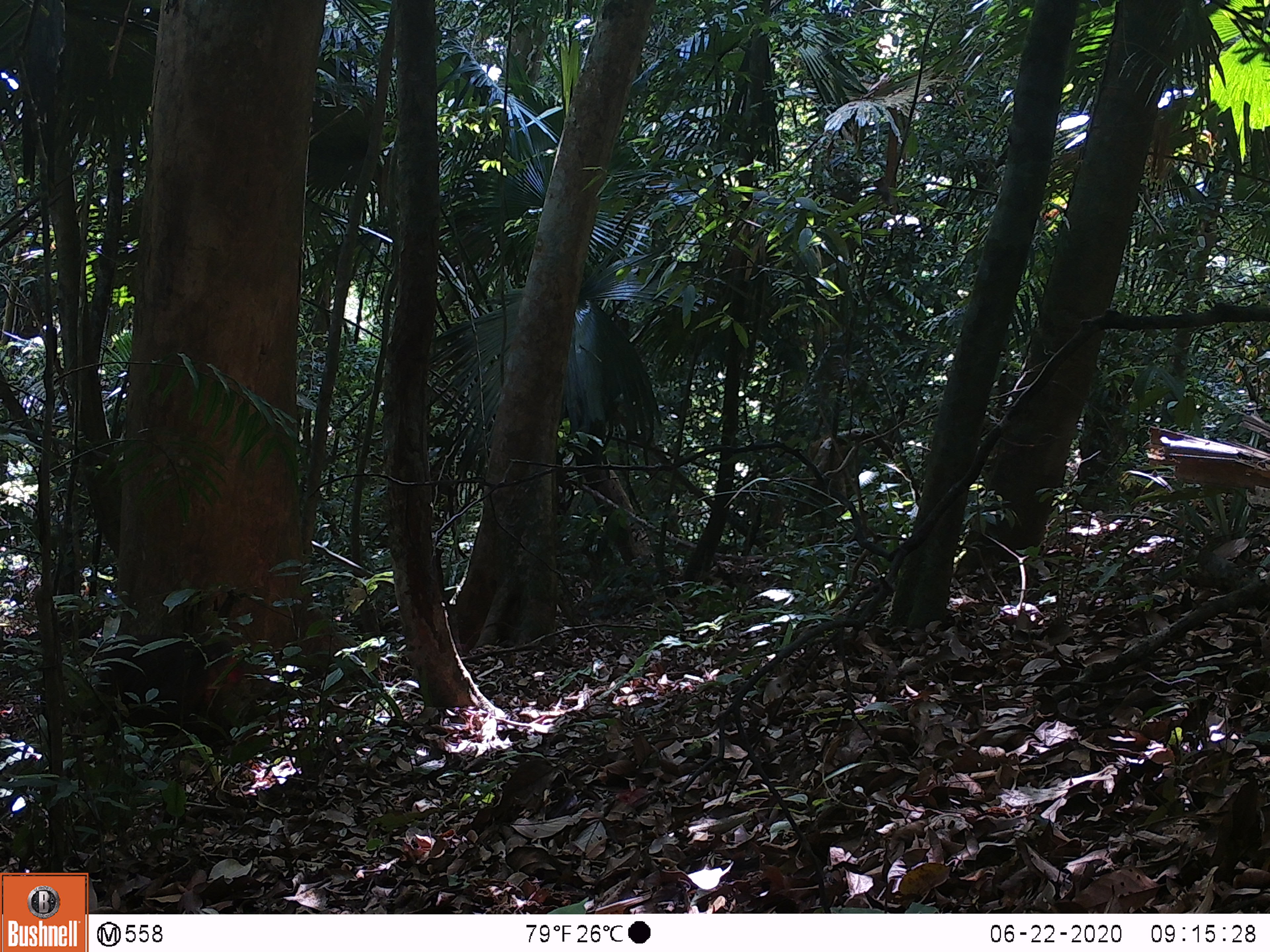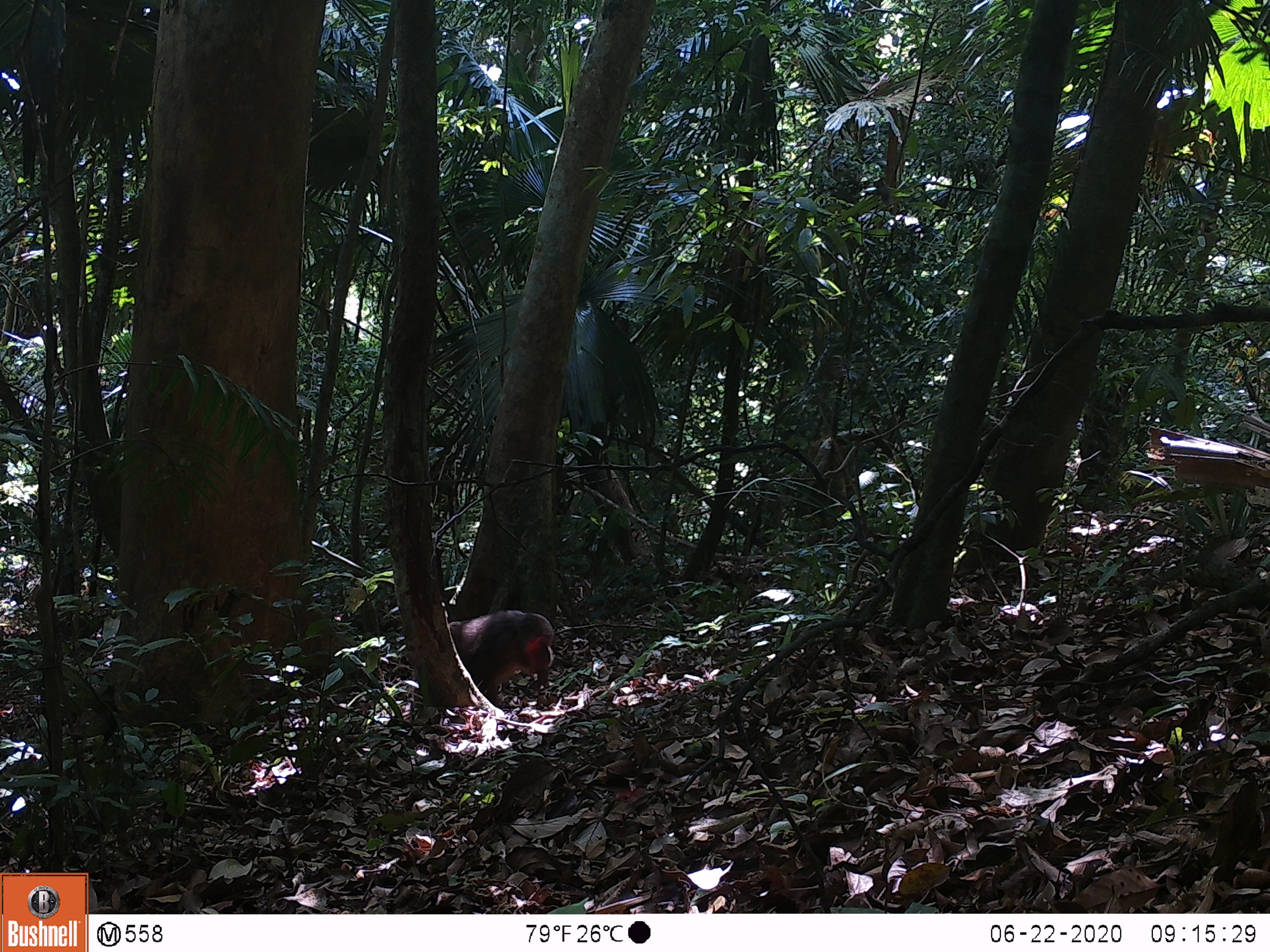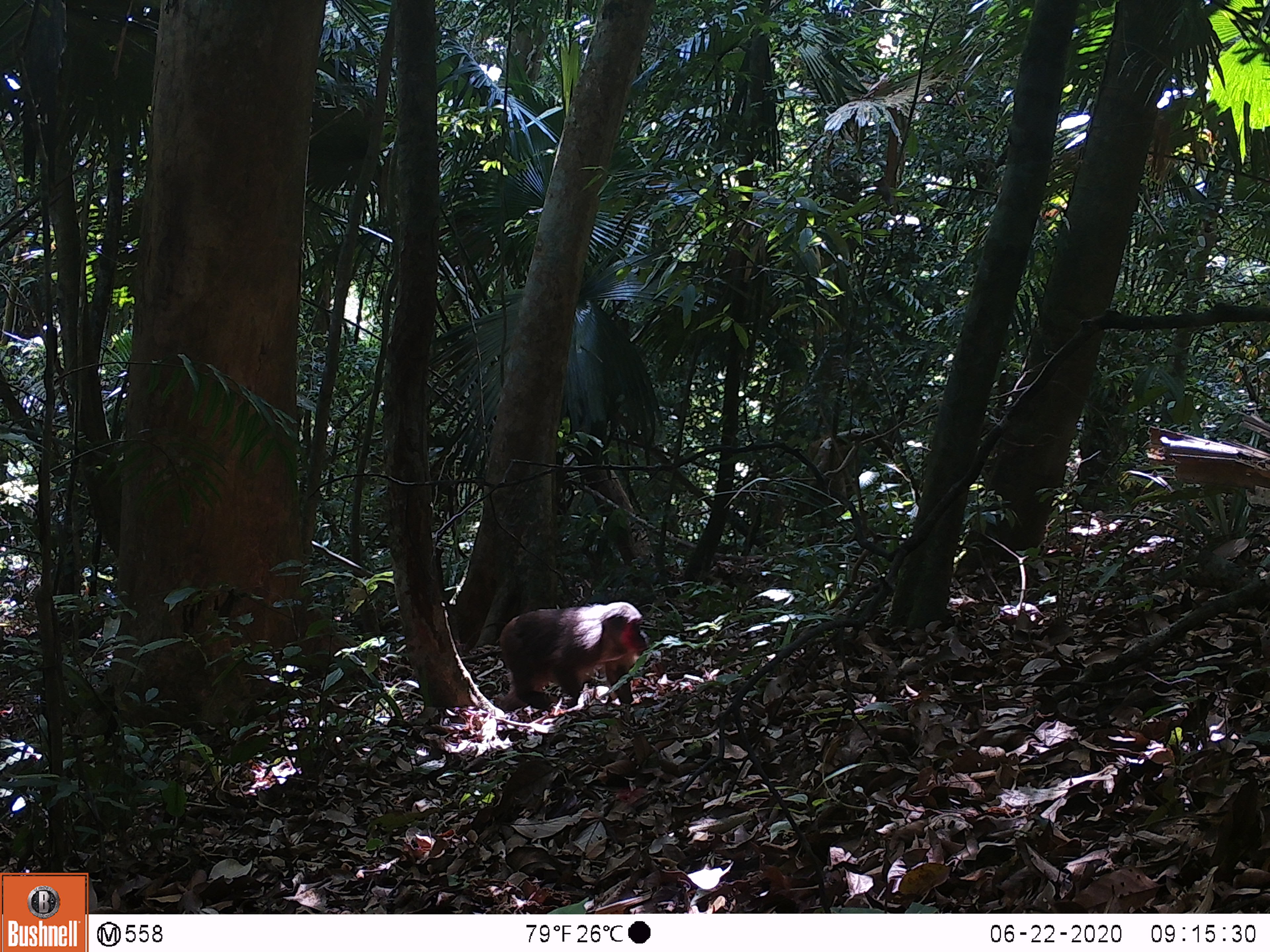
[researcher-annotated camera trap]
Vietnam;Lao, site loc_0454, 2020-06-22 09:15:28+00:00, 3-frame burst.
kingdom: Animalia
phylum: Chordata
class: Mammalia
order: Primates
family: Cercopithecidae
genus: Macaca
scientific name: Macaca arctoides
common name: stump-tailed macaque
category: stump tailed macaque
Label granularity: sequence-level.